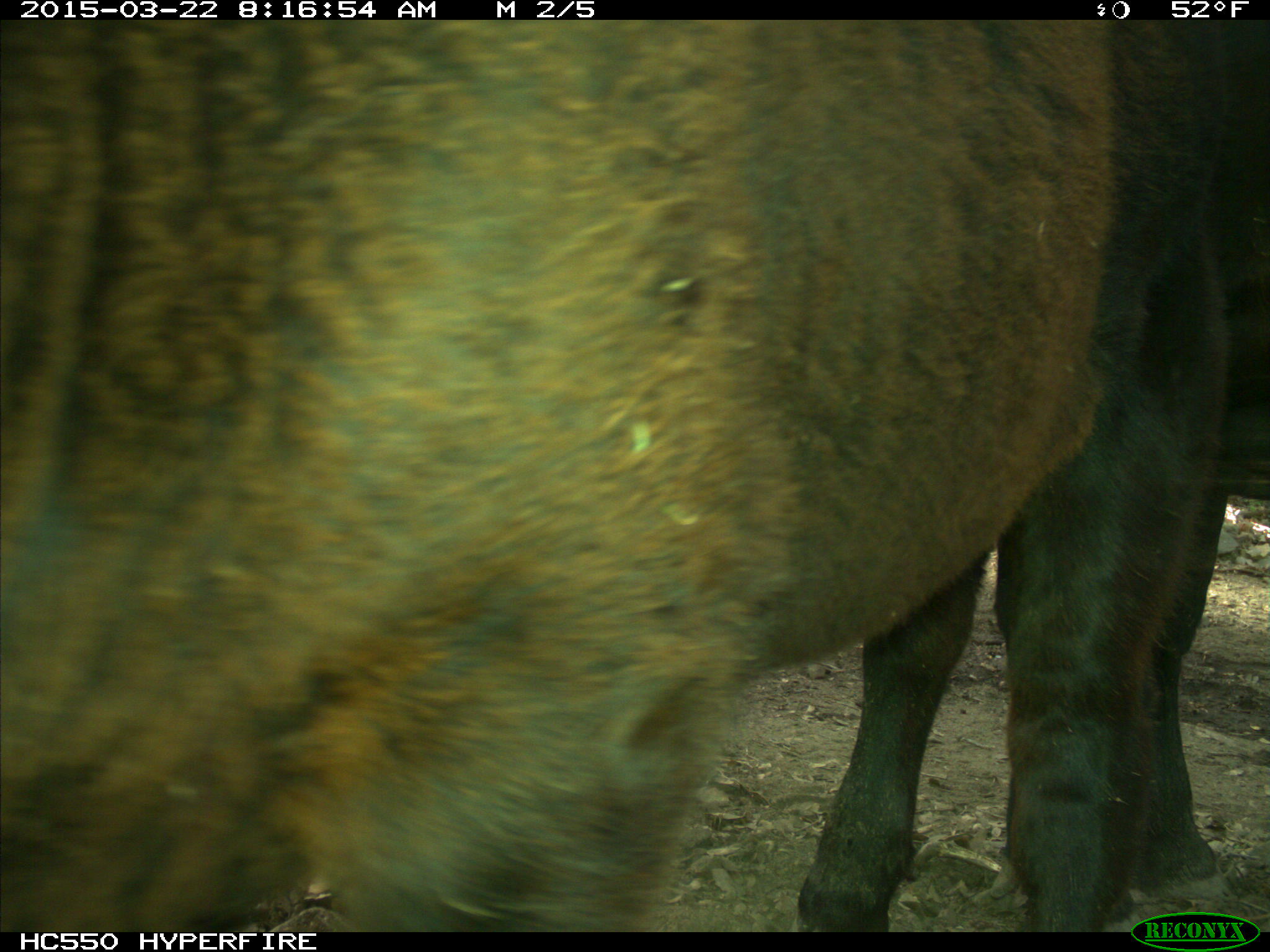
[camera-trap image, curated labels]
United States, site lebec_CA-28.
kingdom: Animalia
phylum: Chordata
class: Mammalia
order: Artiodactyla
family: Bovidae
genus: Bos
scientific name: Bos taurus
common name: domestic cow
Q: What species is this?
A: Bos taurus (domestic cow).